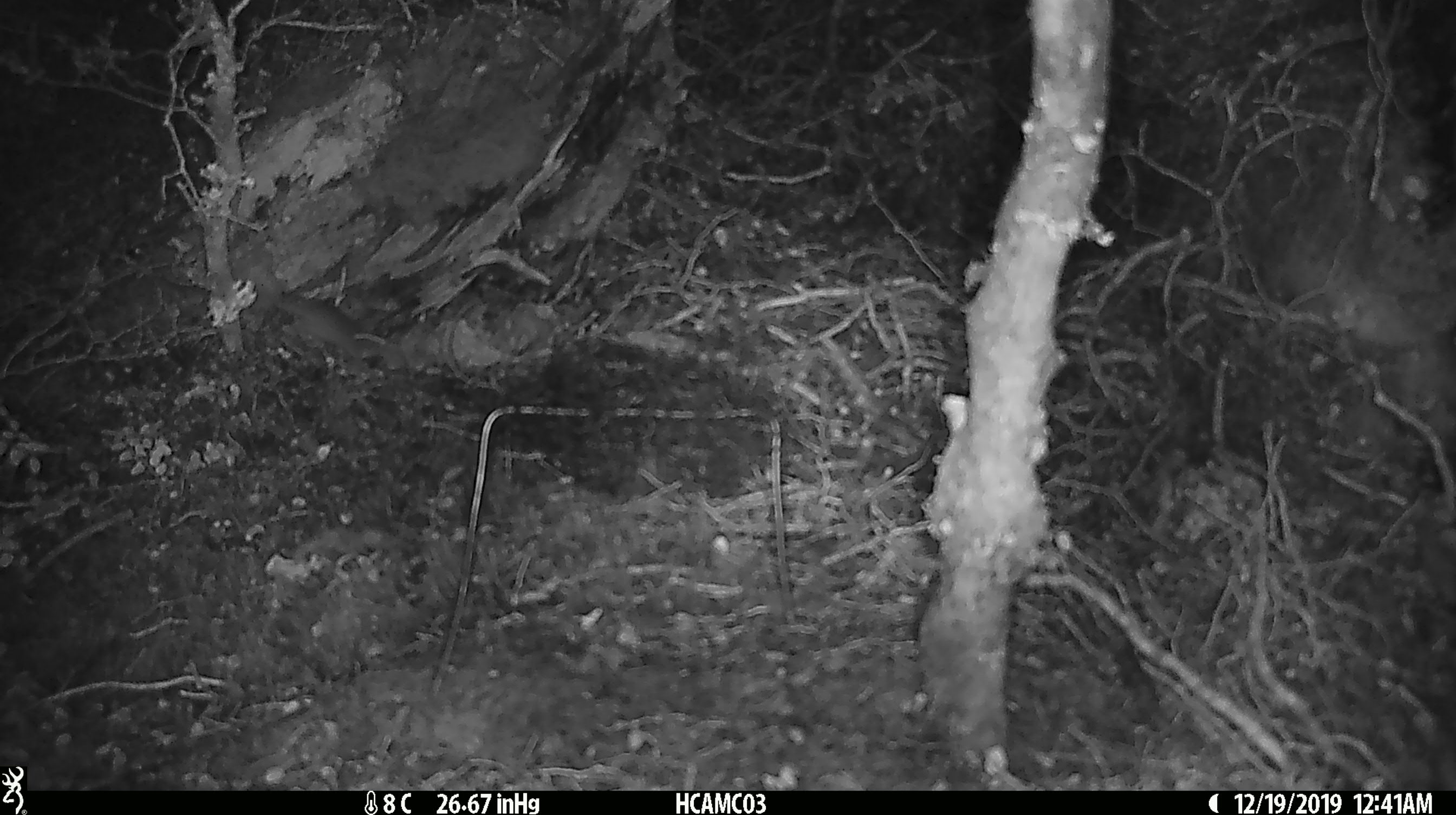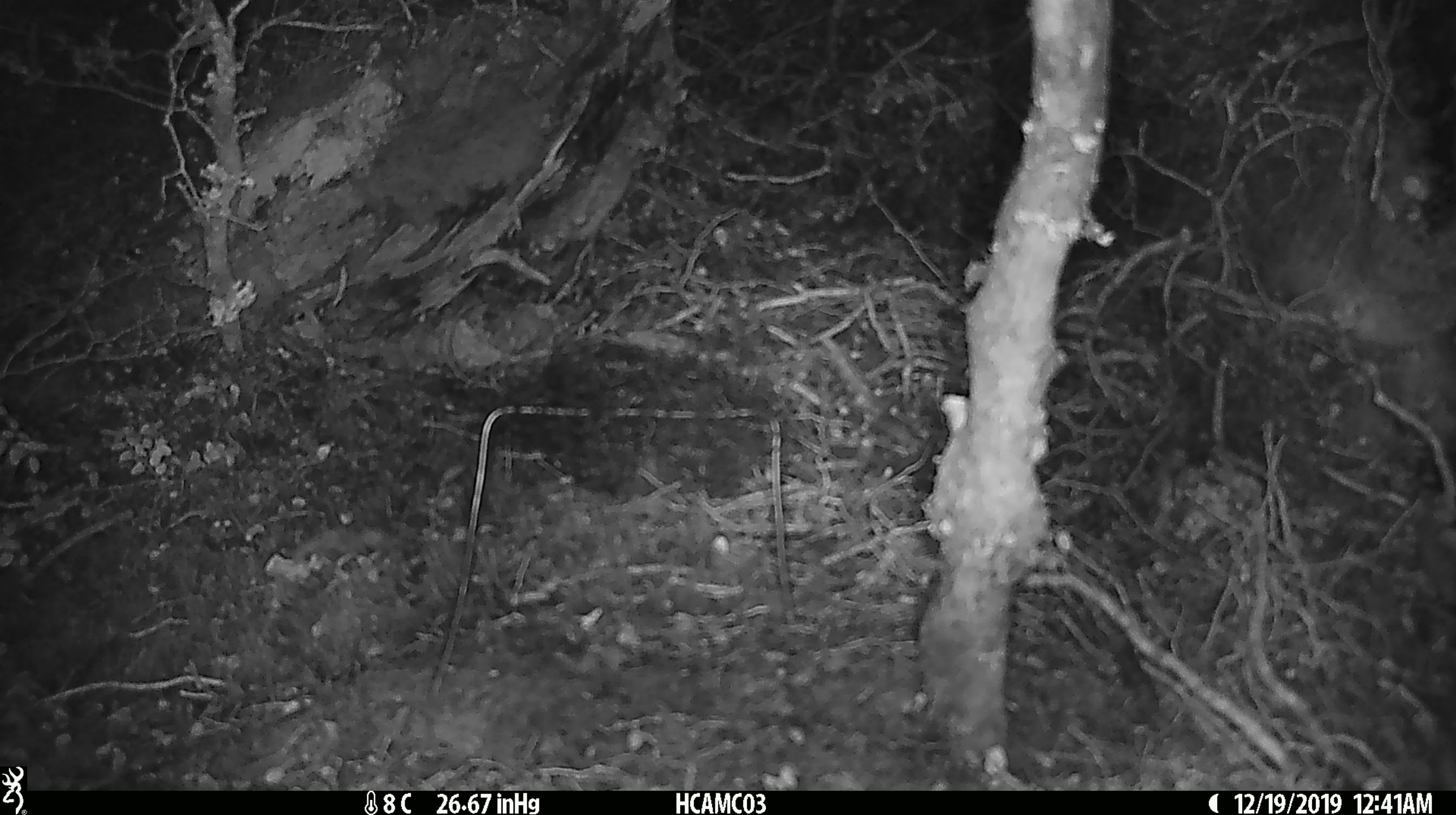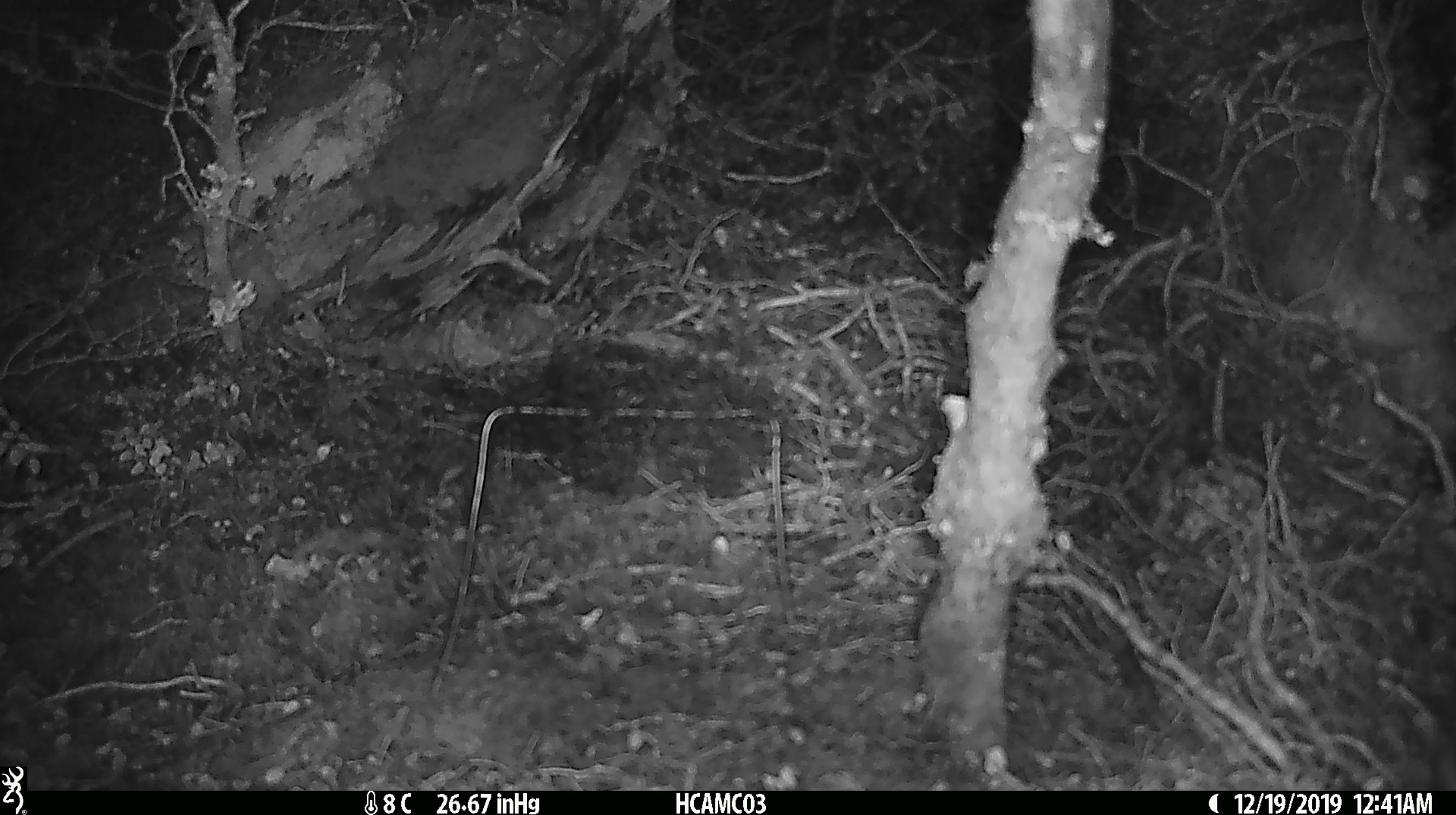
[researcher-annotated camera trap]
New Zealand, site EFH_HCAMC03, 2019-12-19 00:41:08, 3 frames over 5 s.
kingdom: Animalia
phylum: Chordata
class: Mammalia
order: Rodentia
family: Muridae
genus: Mus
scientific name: Mus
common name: mouse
Mouse (Mus).